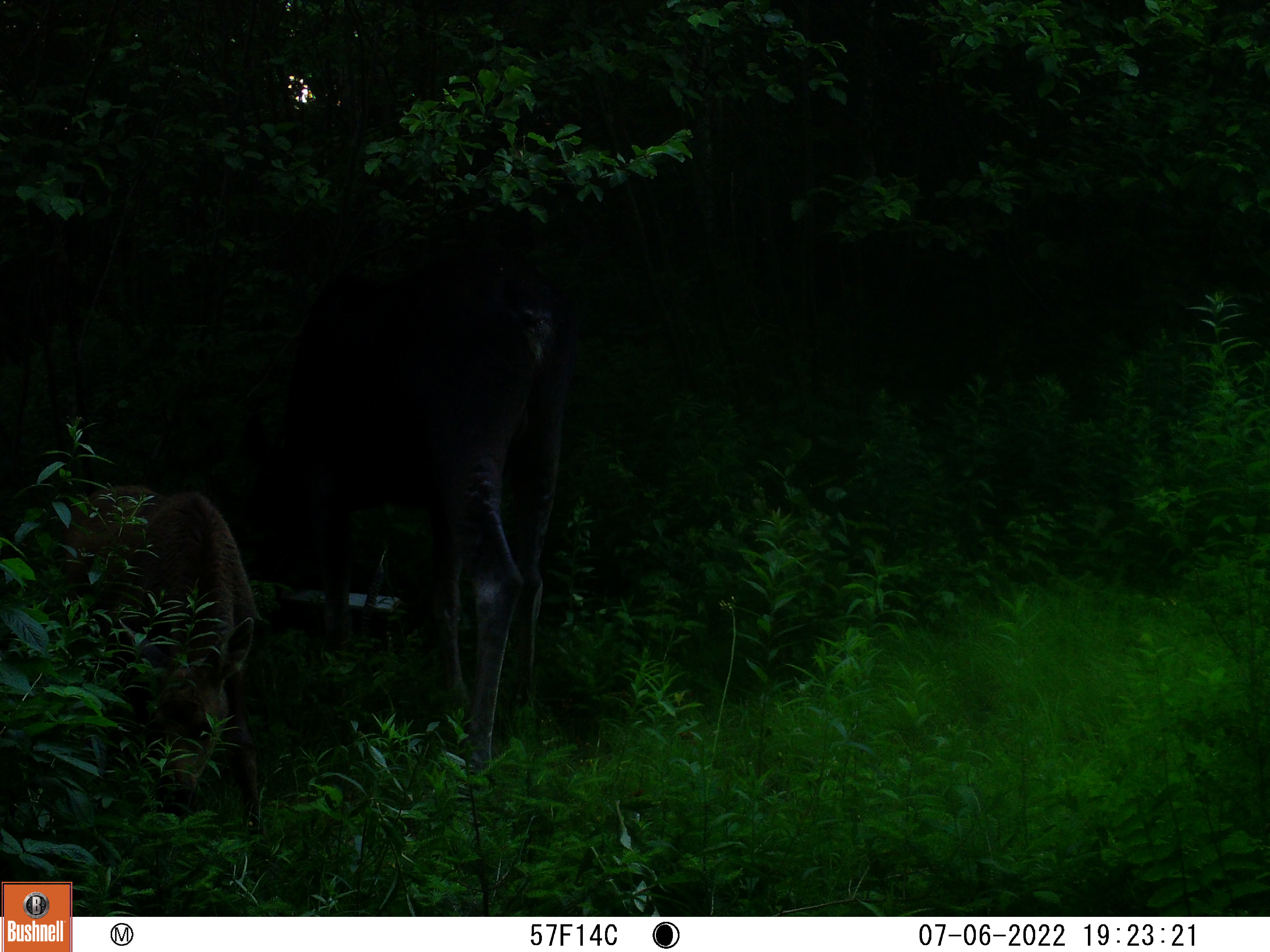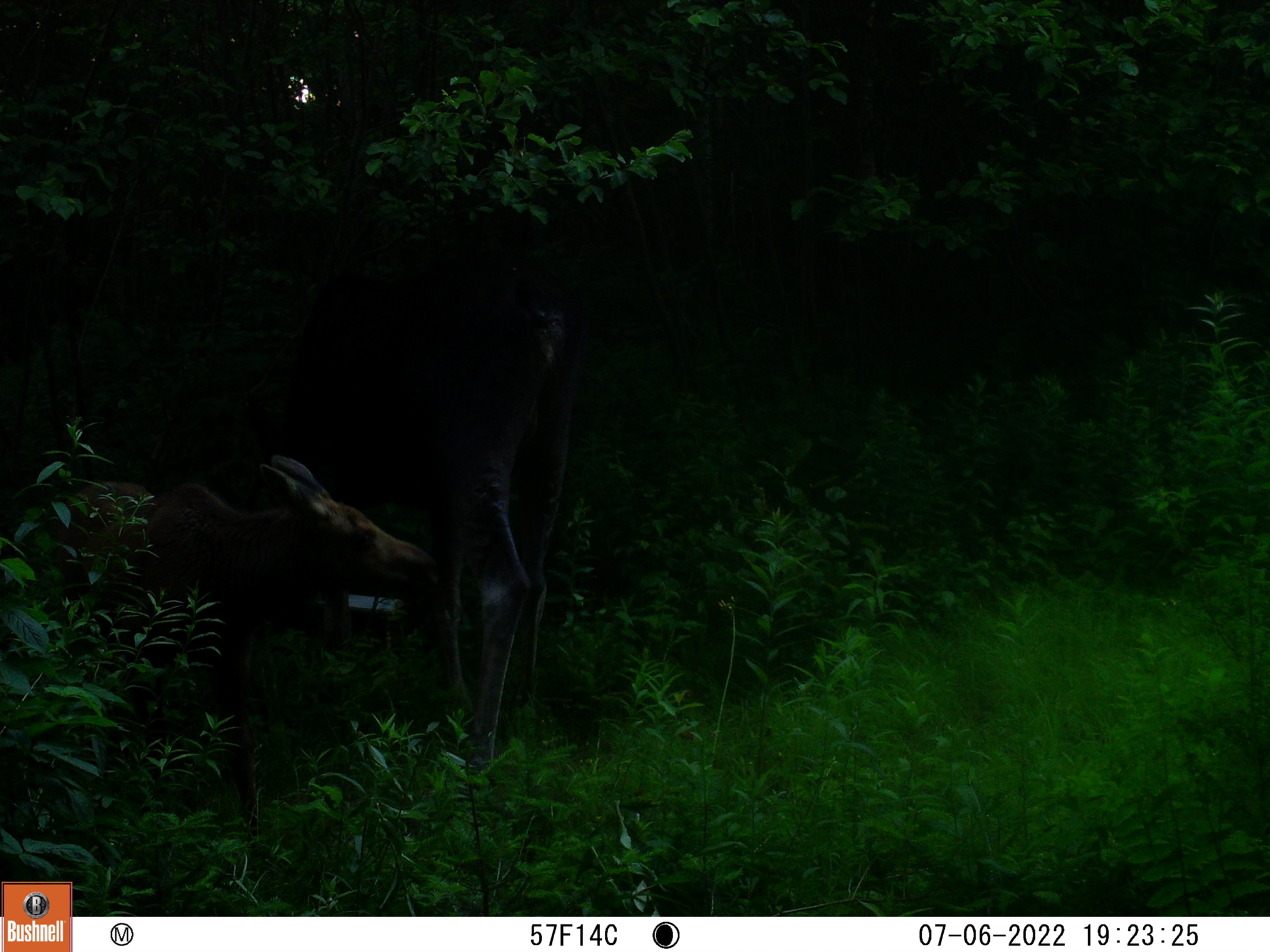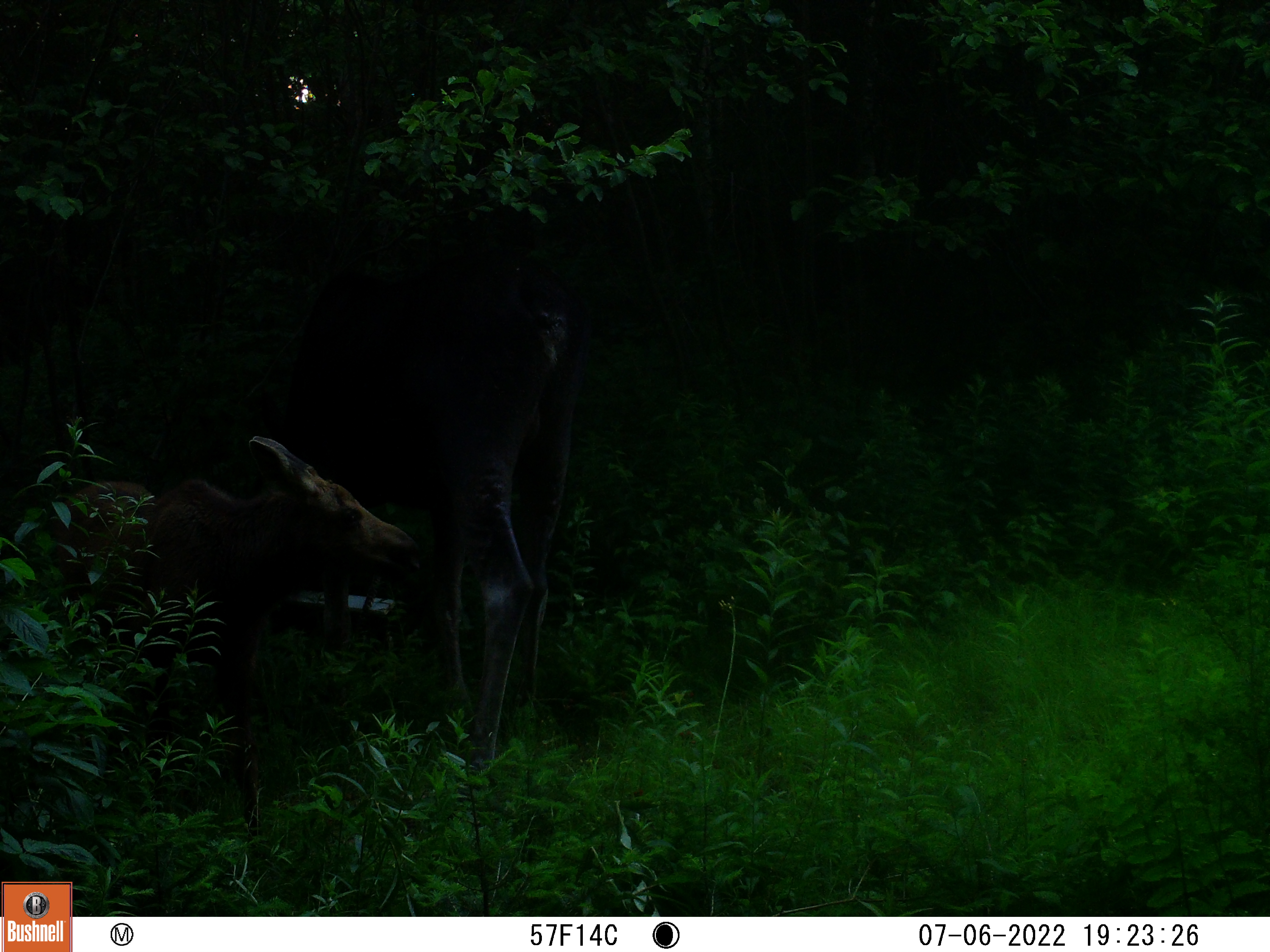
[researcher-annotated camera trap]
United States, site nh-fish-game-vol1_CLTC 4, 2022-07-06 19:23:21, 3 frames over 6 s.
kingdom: Animalia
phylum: Chordata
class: Mammalia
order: Artiodactyla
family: Cervidae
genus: Alces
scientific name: Alces alces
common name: moose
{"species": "moose (Alces alces)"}